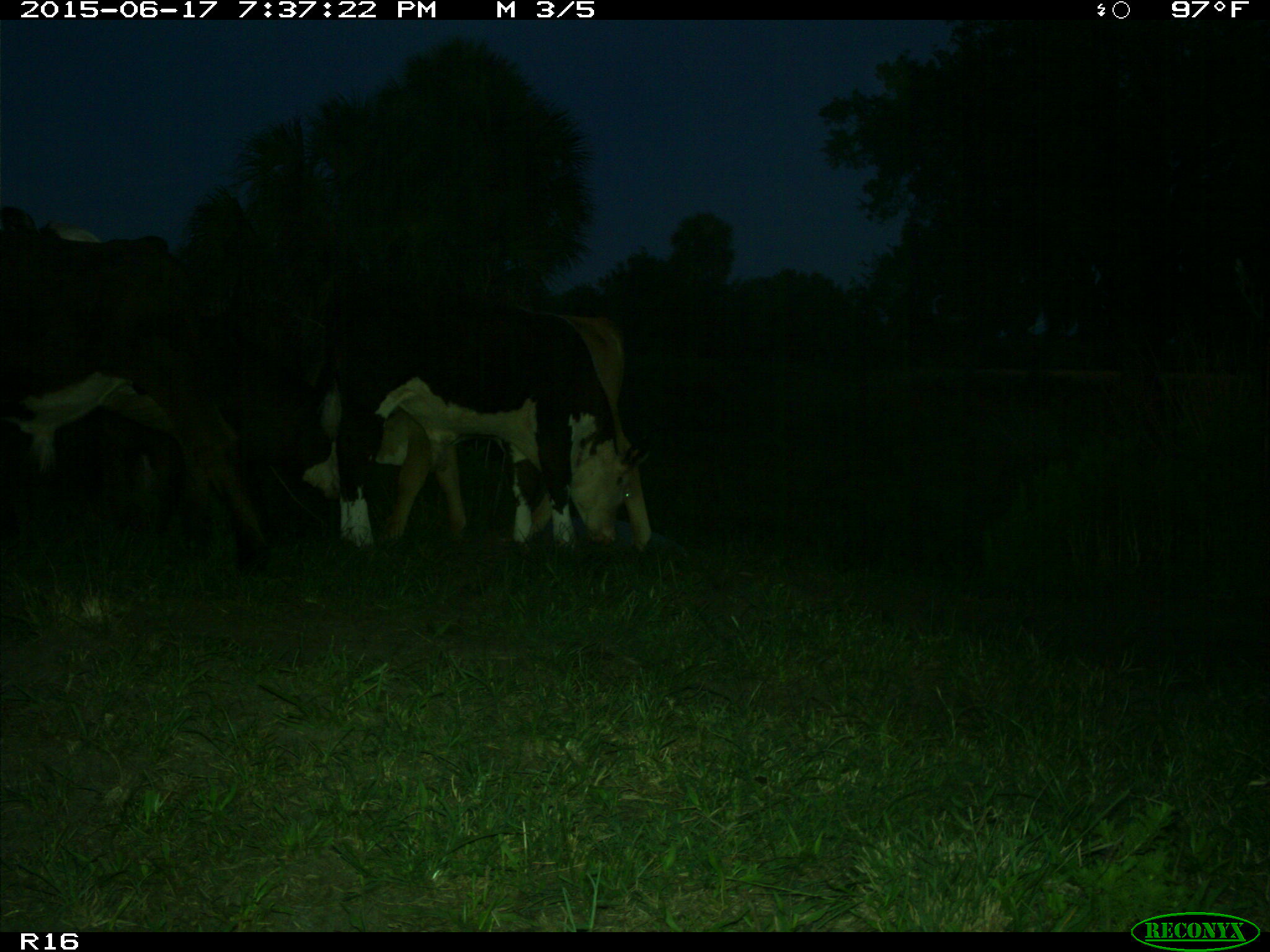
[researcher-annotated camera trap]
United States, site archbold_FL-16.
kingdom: Animalia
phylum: Chordata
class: Mammalia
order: Artiodactyla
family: Bovidae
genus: Bos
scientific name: Bos taurus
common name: domestic cow